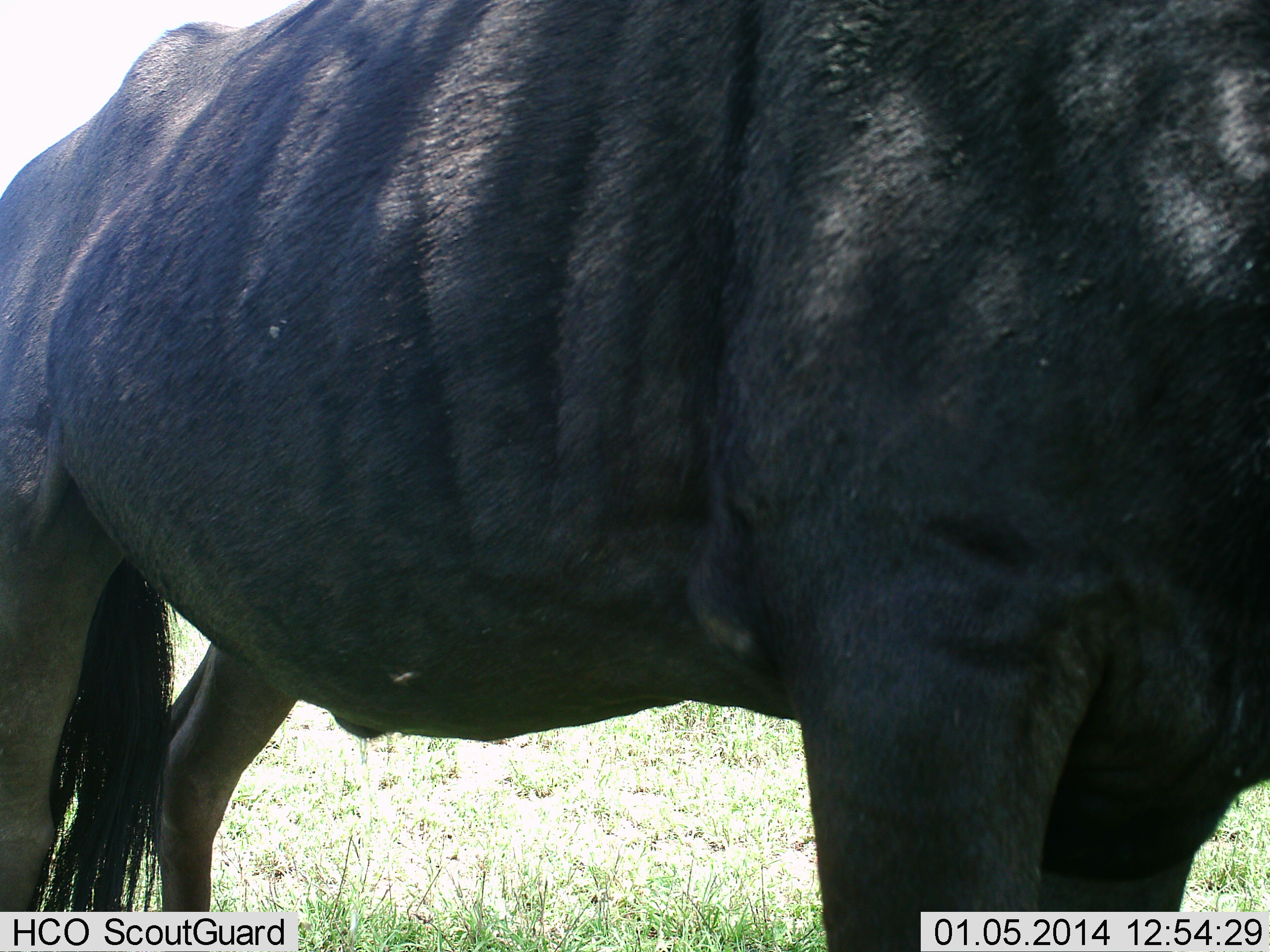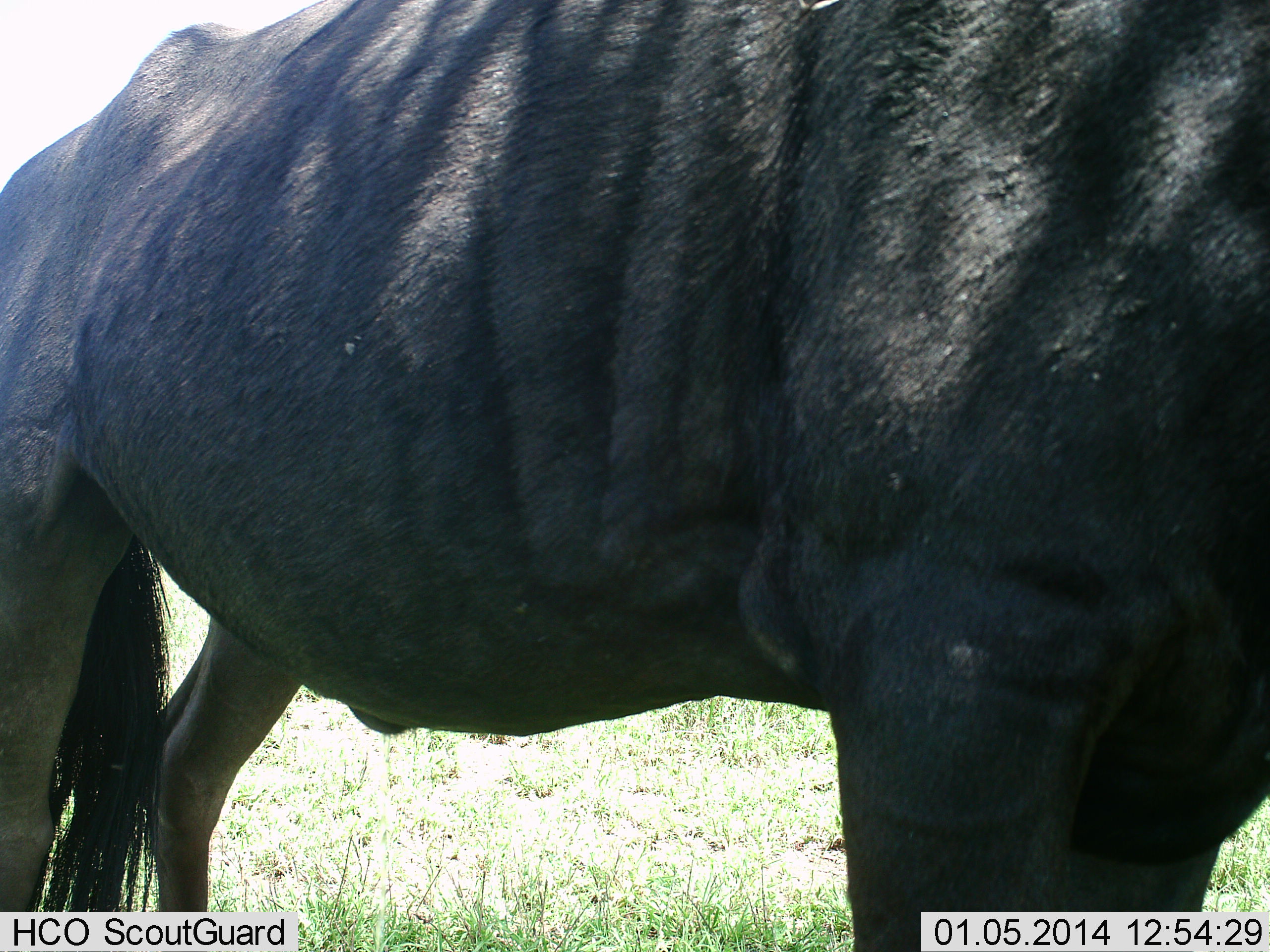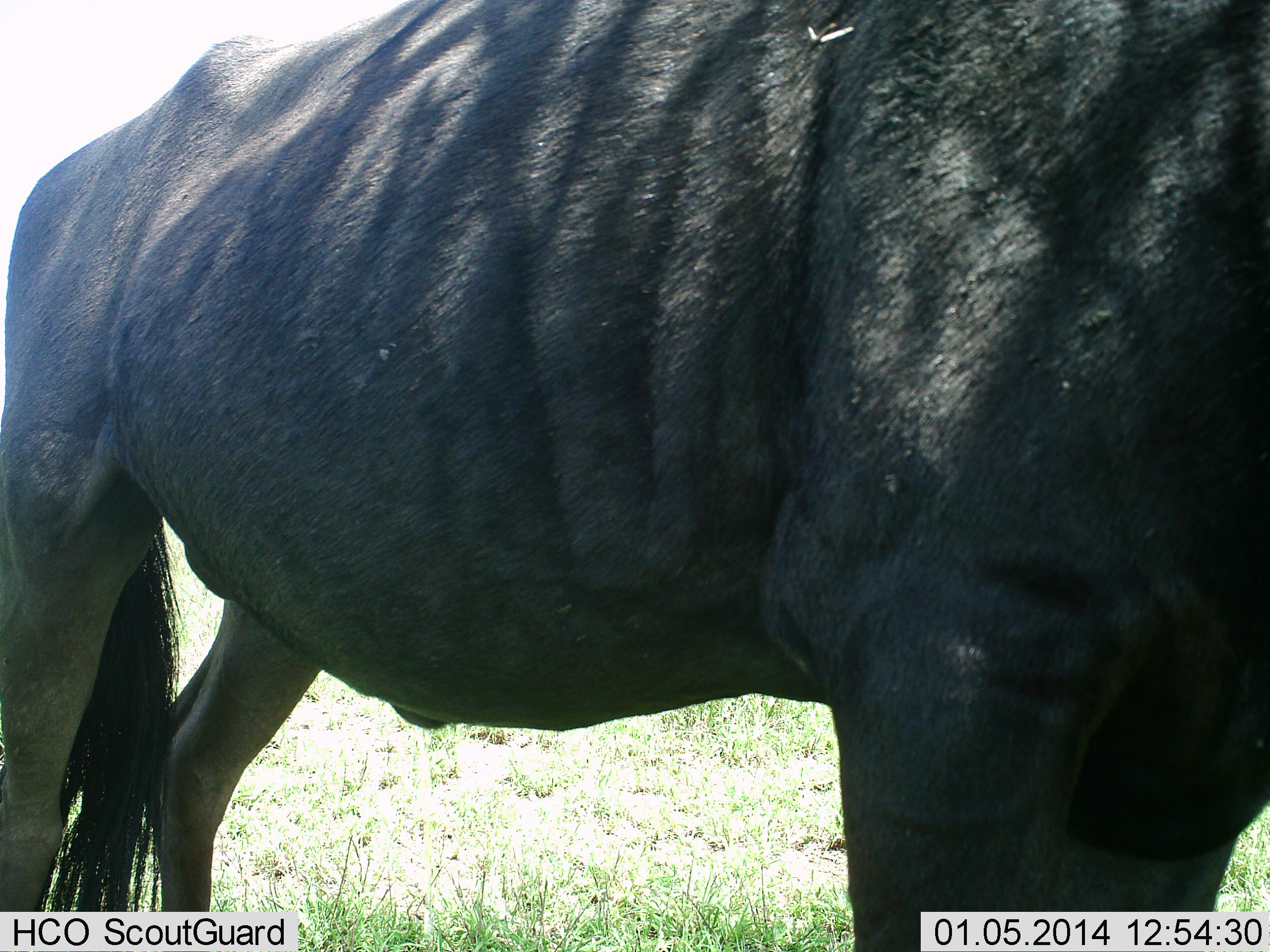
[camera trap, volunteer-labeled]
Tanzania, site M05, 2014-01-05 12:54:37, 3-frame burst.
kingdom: Animalia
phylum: Chordata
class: Mammalia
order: Artiodactyla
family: Bovidae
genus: Connochaetes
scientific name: Connochaetes taurinus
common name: blue wildebeest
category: wildebeest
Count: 1.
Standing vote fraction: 96%.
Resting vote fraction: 2%.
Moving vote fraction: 2%.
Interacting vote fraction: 2%.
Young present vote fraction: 0%.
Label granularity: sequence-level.